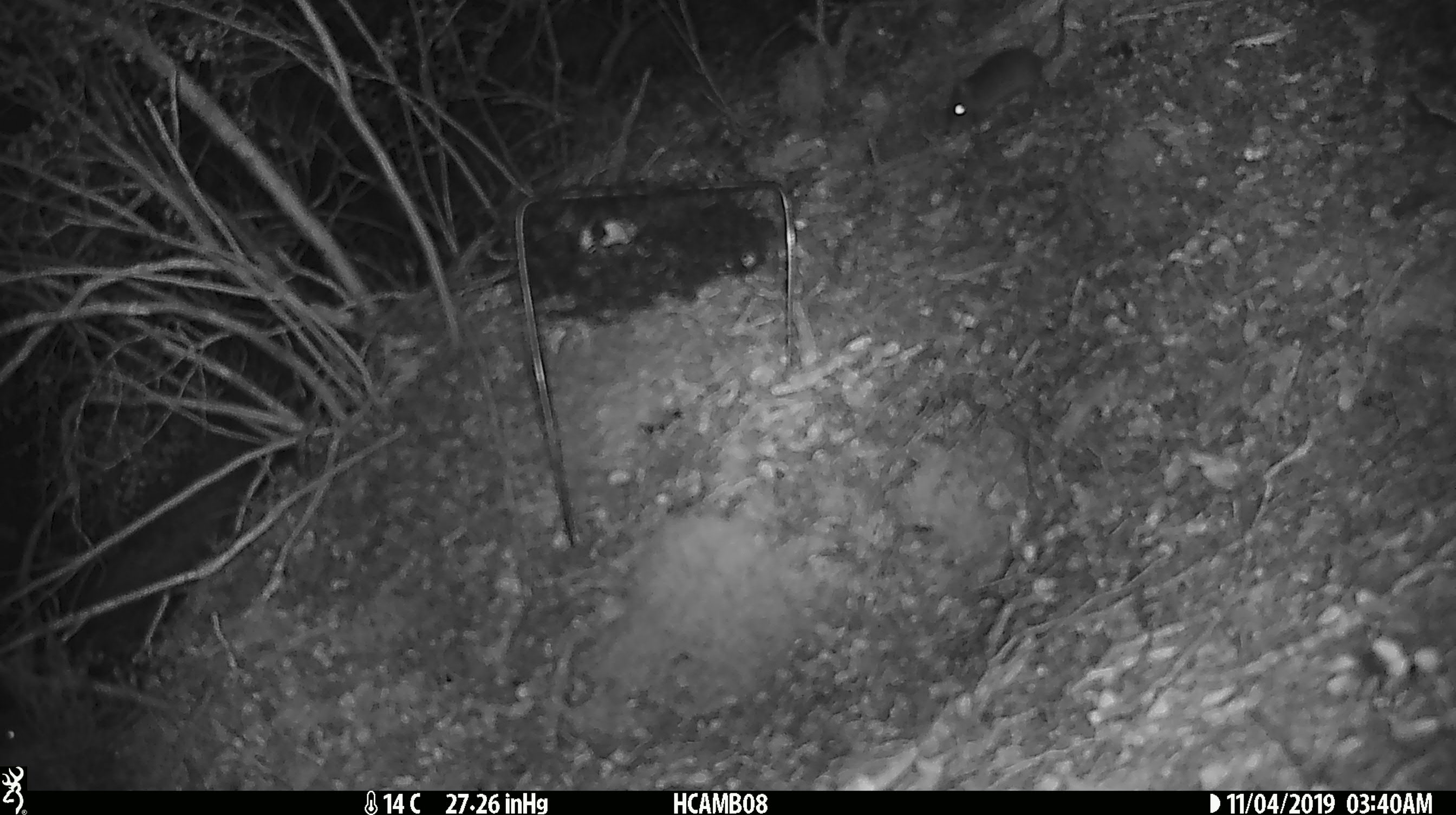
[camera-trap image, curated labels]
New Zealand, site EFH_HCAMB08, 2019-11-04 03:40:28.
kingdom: Animalia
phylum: Chordata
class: Mammalia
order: Rodentia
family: Muridae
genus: Mus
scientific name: Mus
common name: mouse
Mouse (Mus).